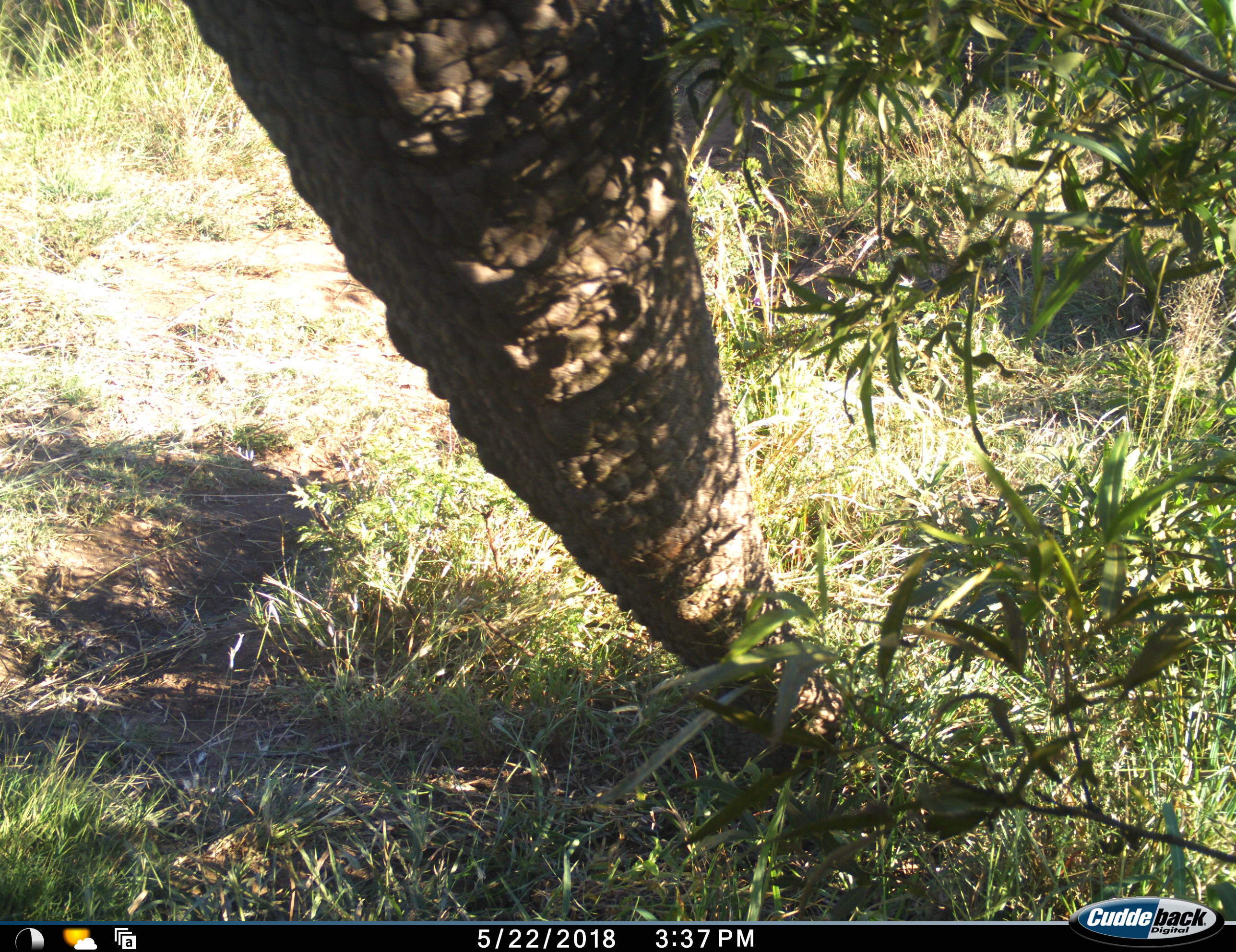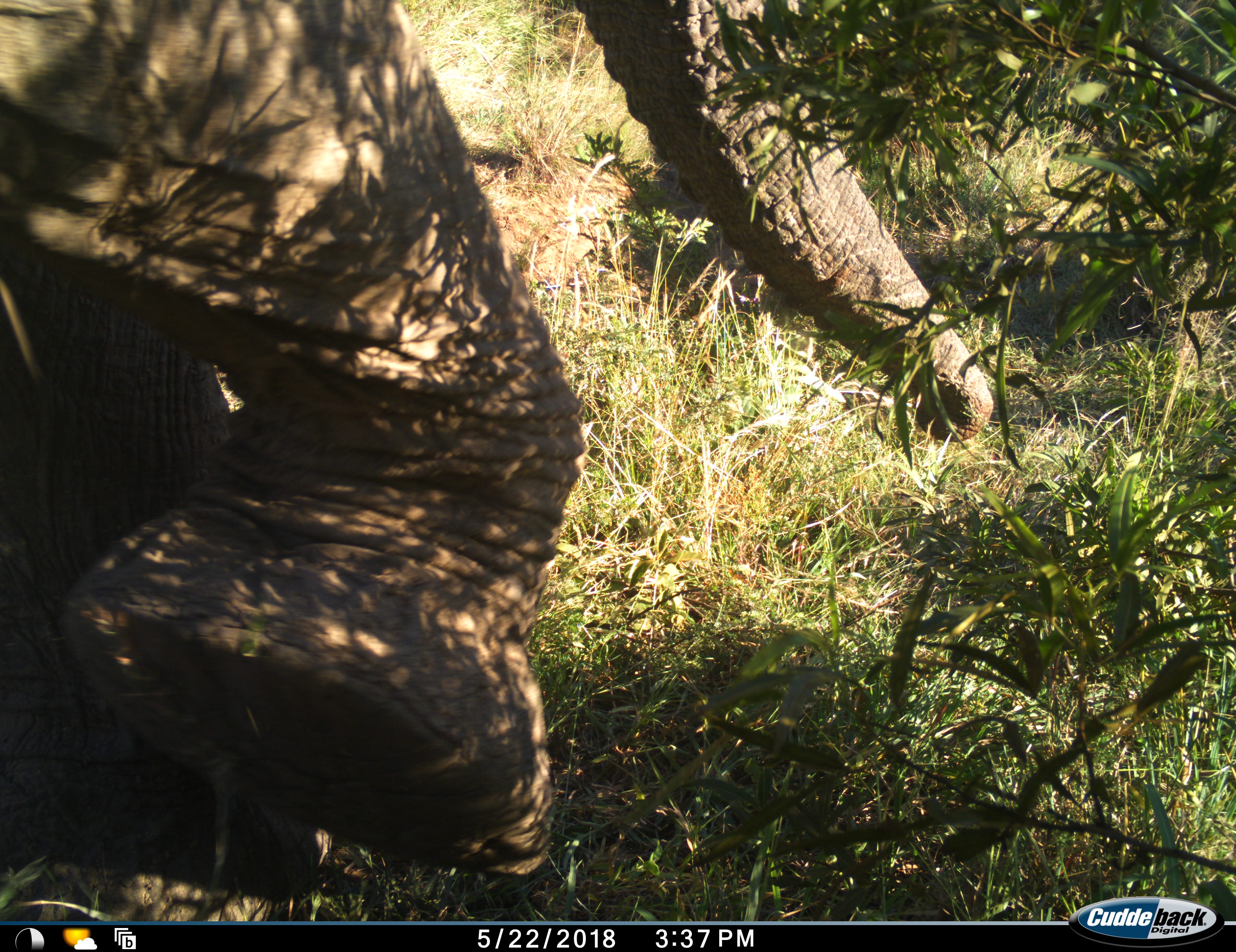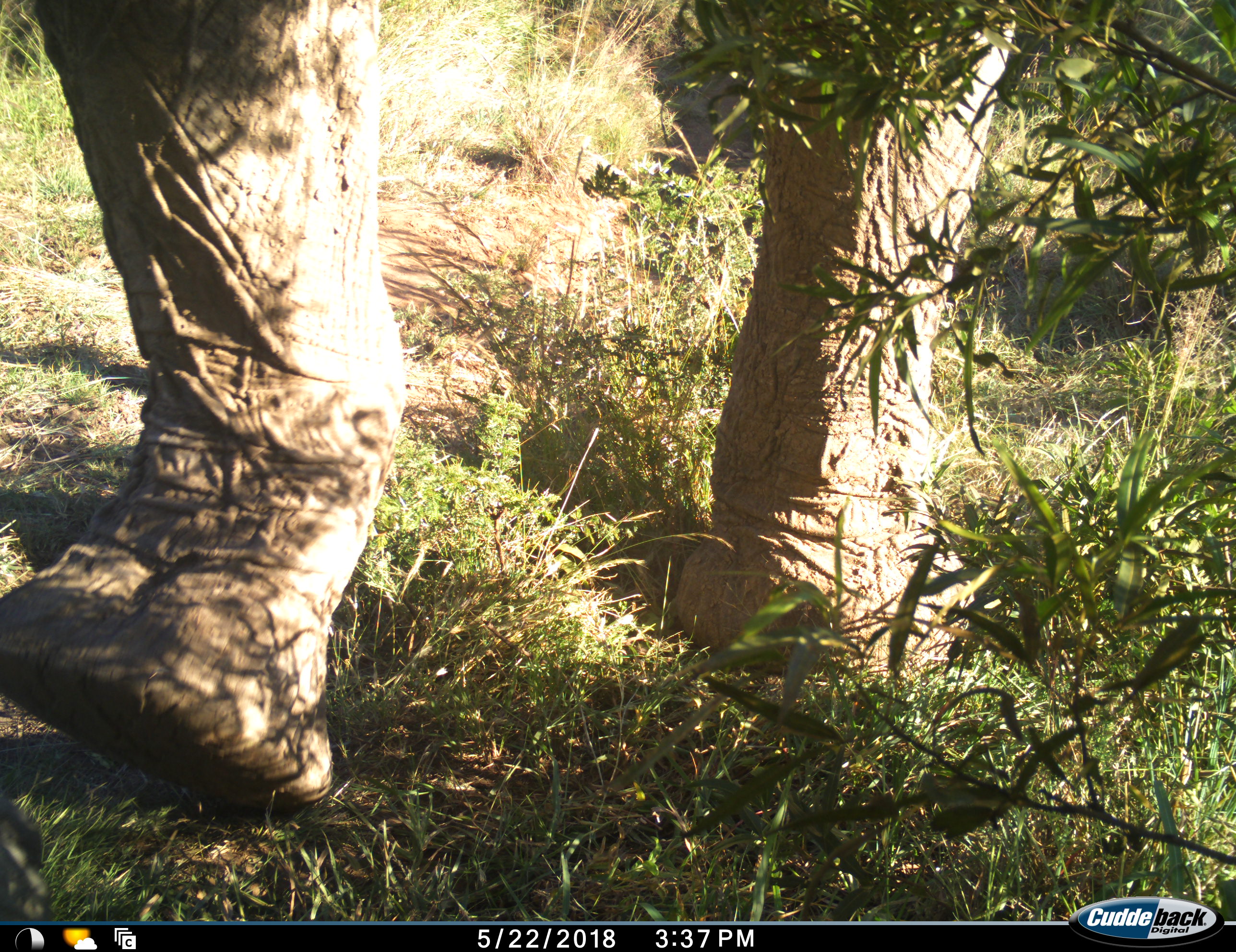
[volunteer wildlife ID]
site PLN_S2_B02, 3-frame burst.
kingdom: Animalia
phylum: Chordata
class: Mammalia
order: Proboscidea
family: Elephantidae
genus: Loxodonta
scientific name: Loxodonta africana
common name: african bush elephant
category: elephant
Elephant (african bush elephant) (Loxodonta africana), count 1. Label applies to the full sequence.